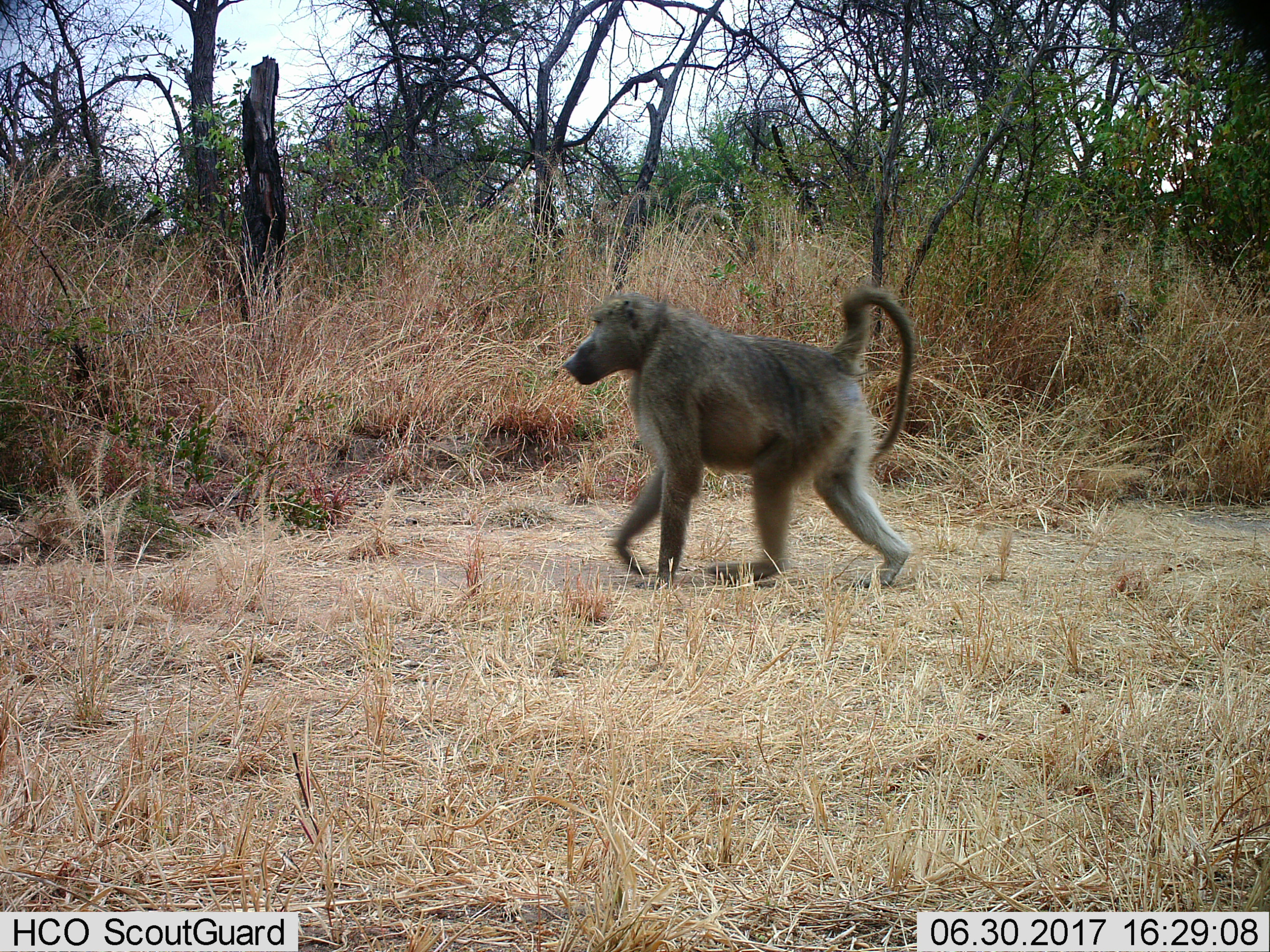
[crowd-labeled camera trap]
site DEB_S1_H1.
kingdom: Animalia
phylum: Chordata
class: Mammalia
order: Primates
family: Cercopithecidae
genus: Papio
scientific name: Papio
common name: baboon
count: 1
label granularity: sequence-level